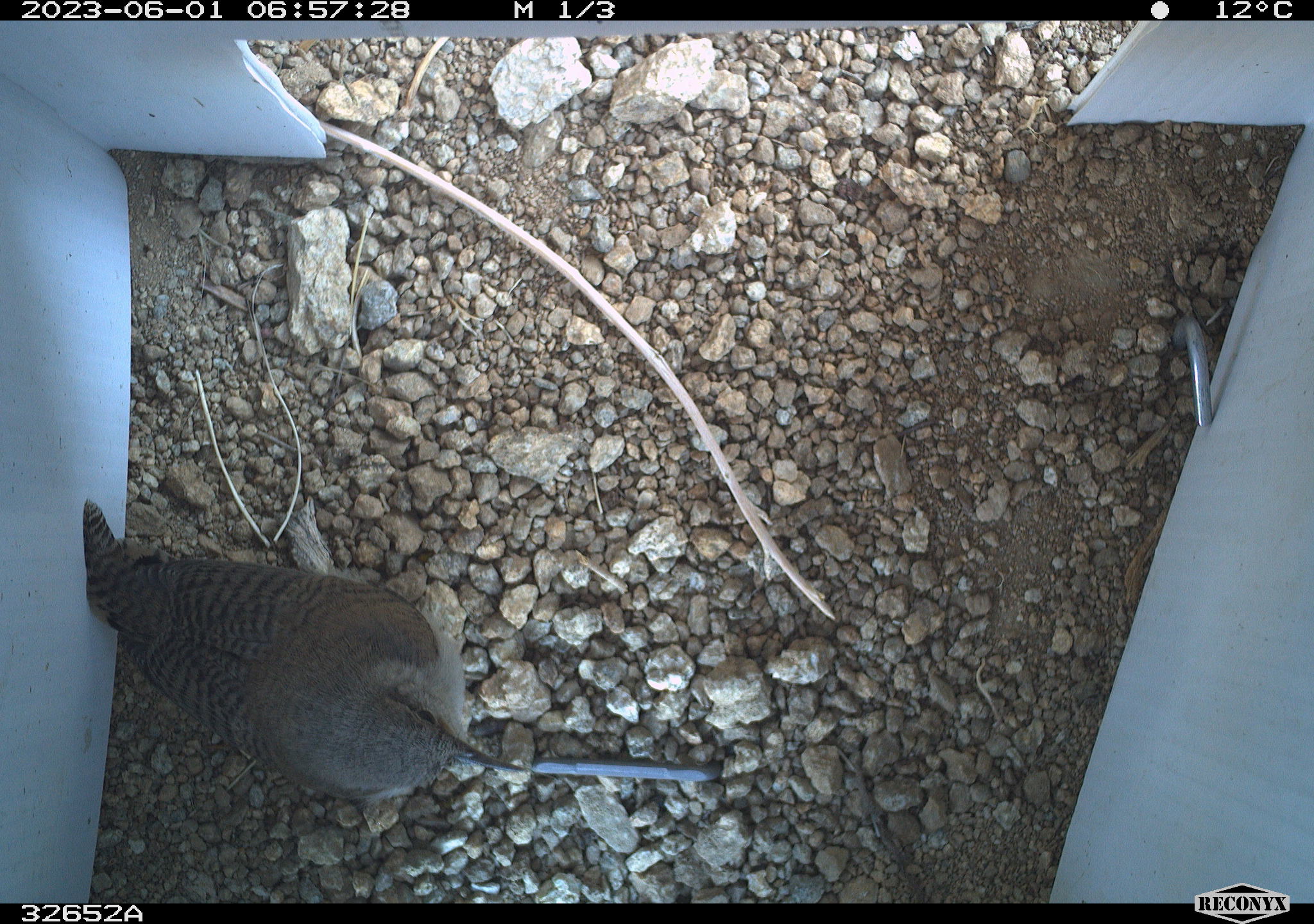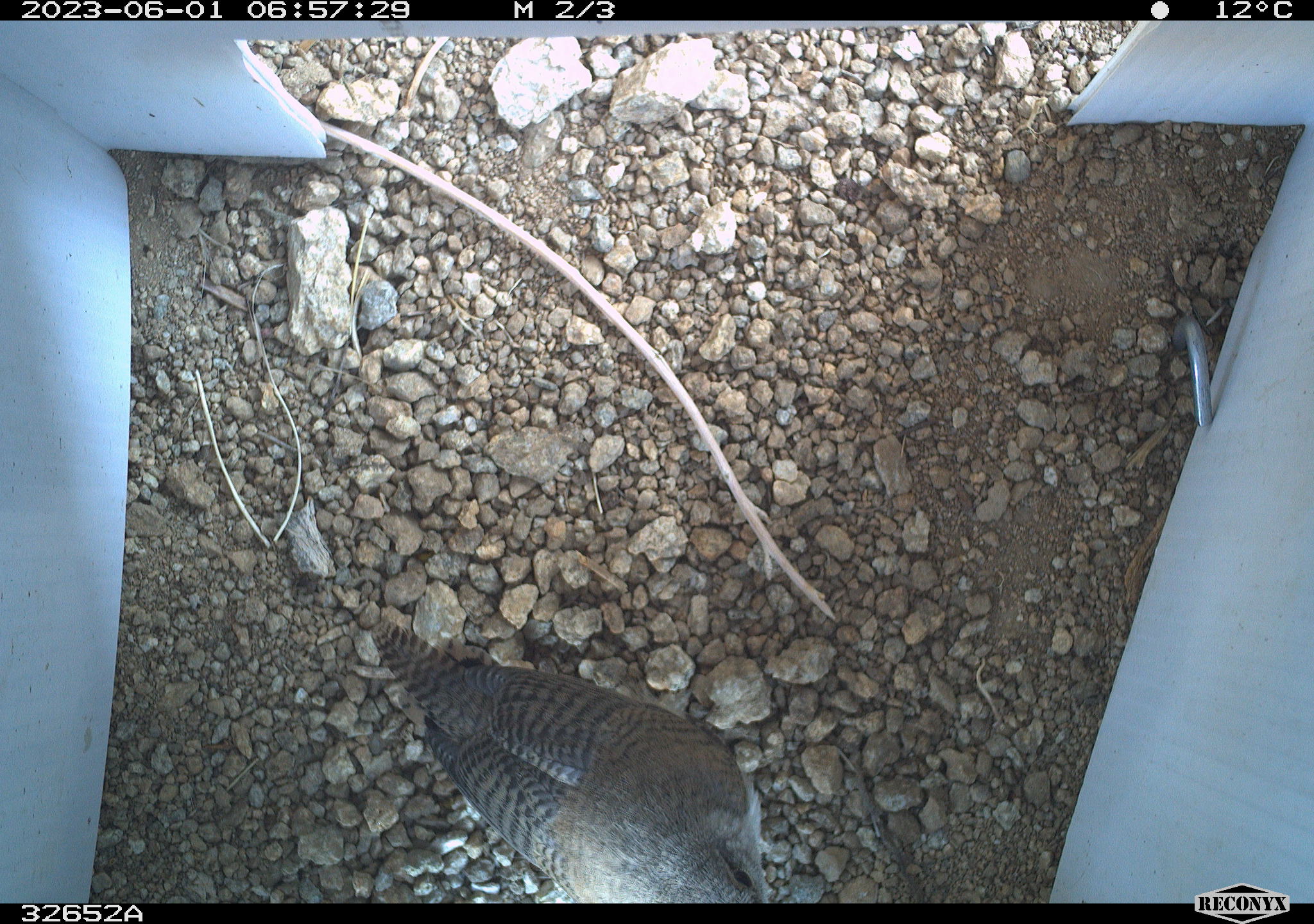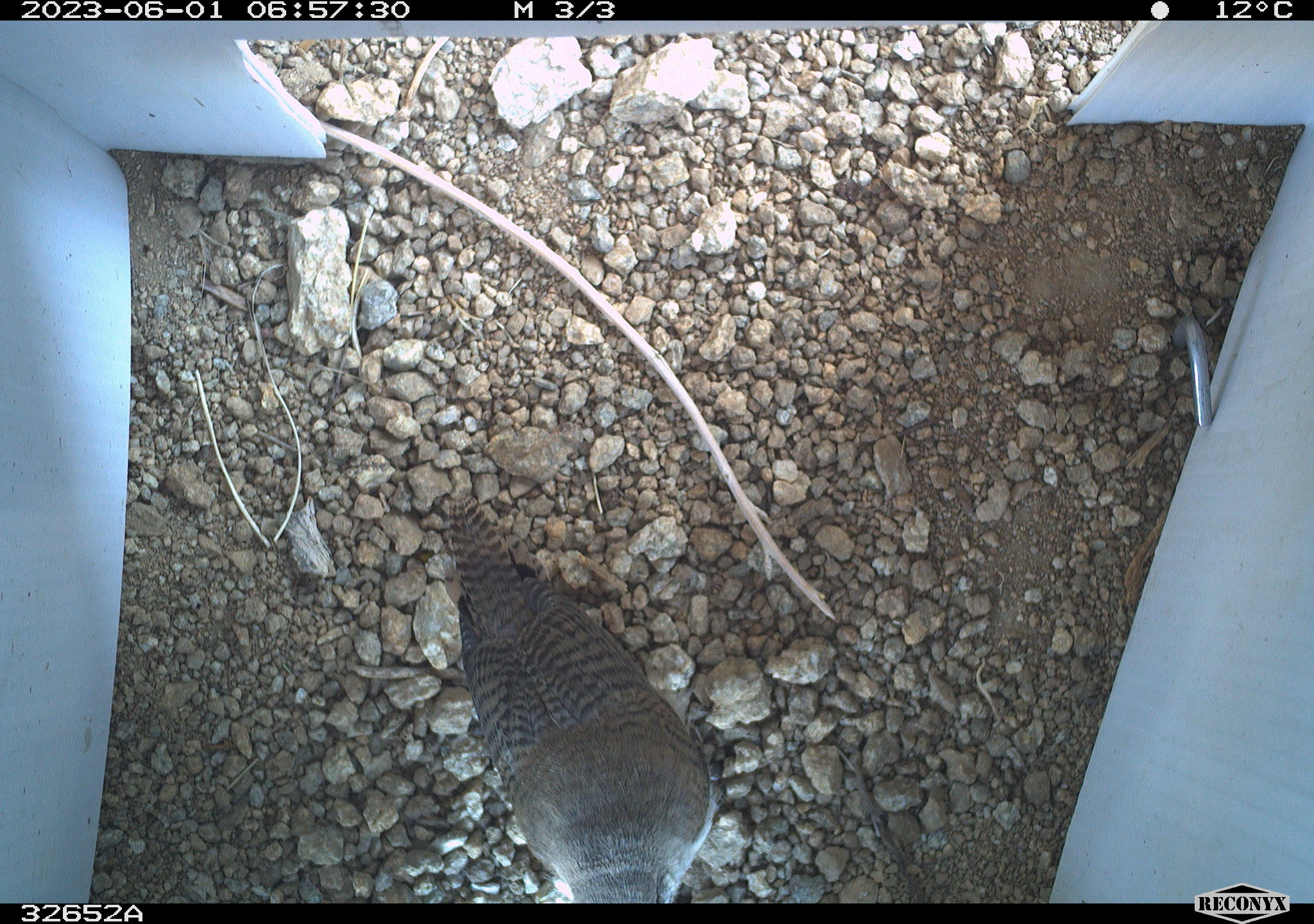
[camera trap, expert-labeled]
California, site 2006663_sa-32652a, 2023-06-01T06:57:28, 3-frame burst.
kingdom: Animalia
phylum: Chordata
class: Aves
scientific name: Aves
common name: bird